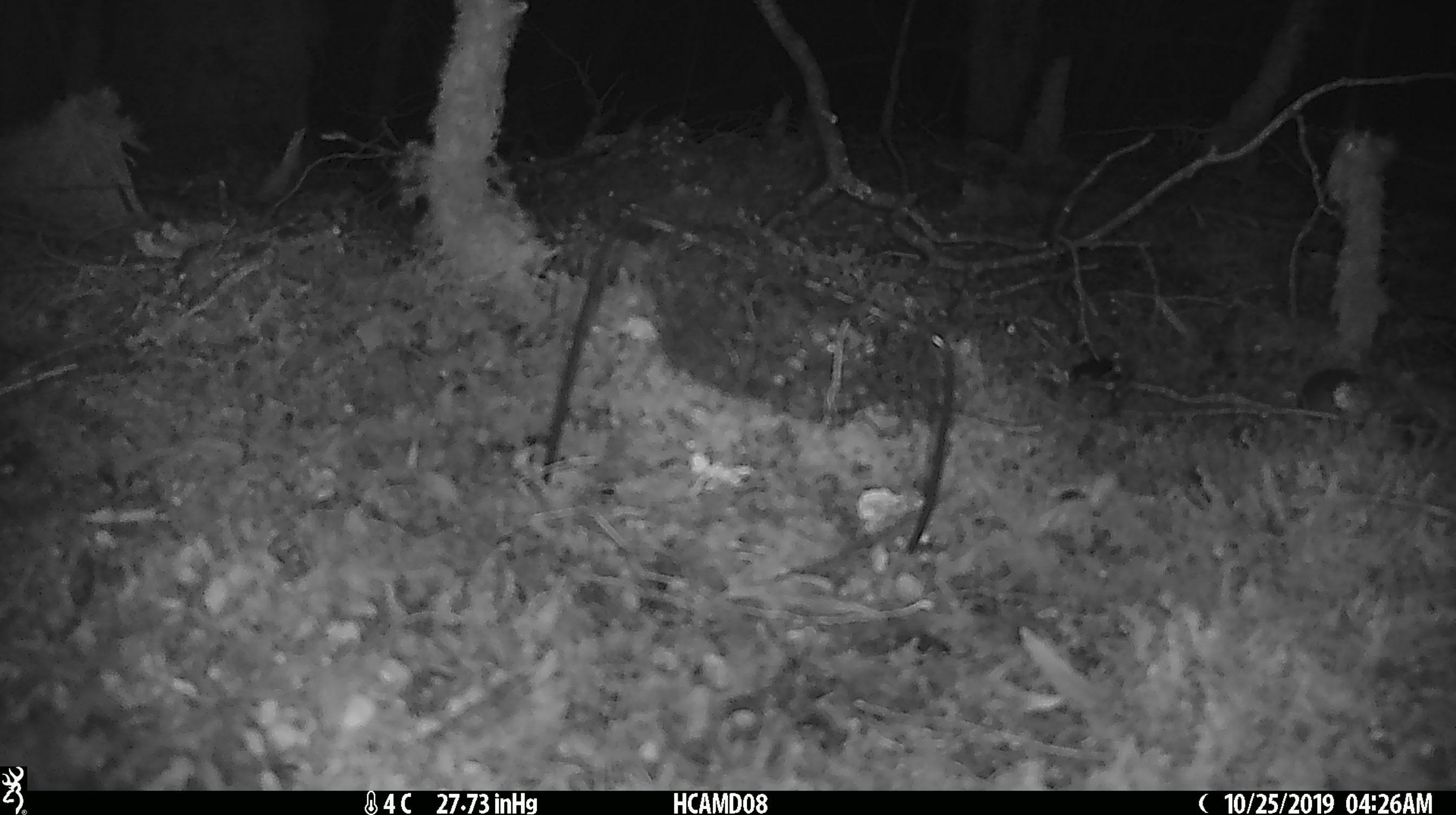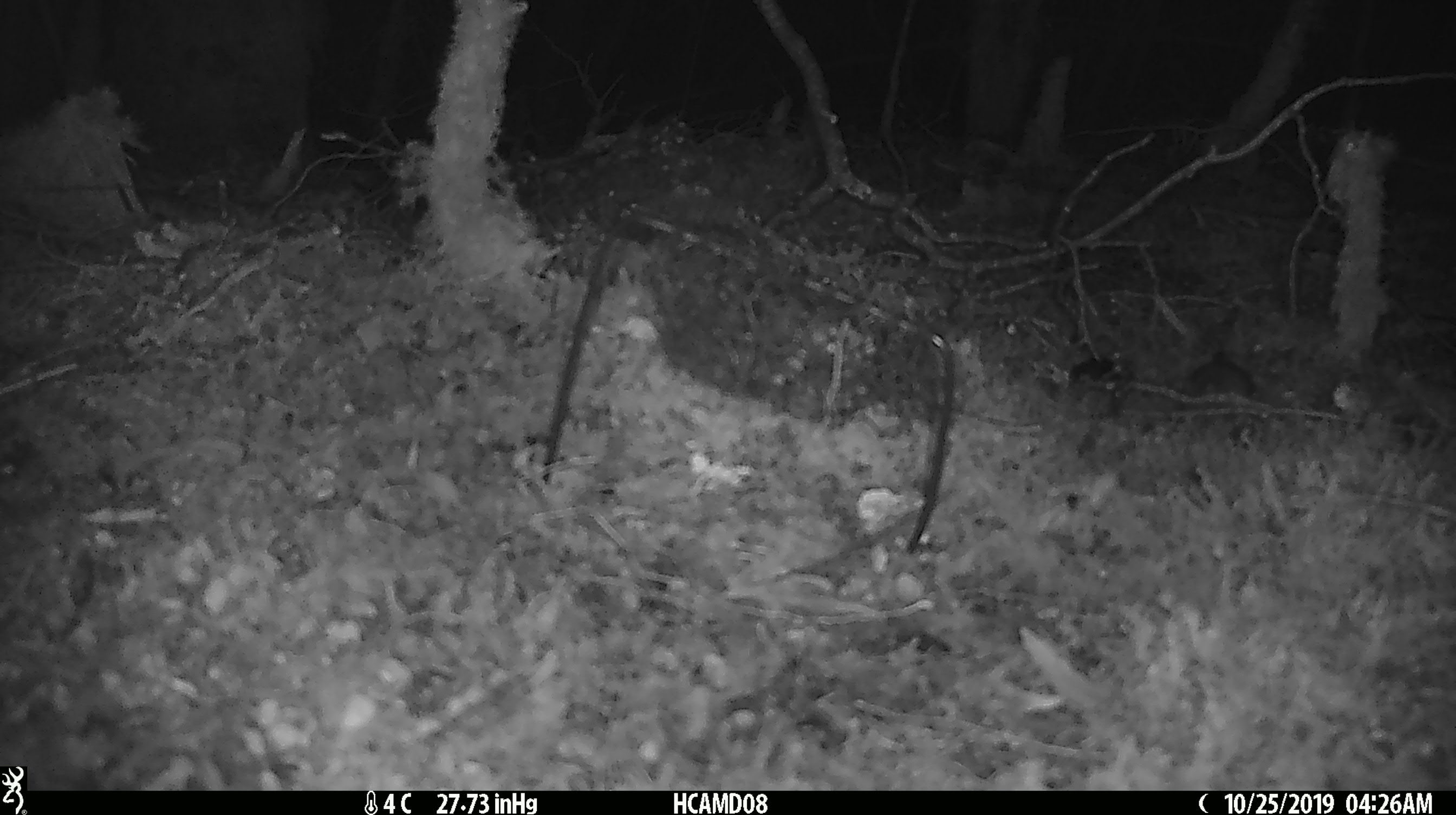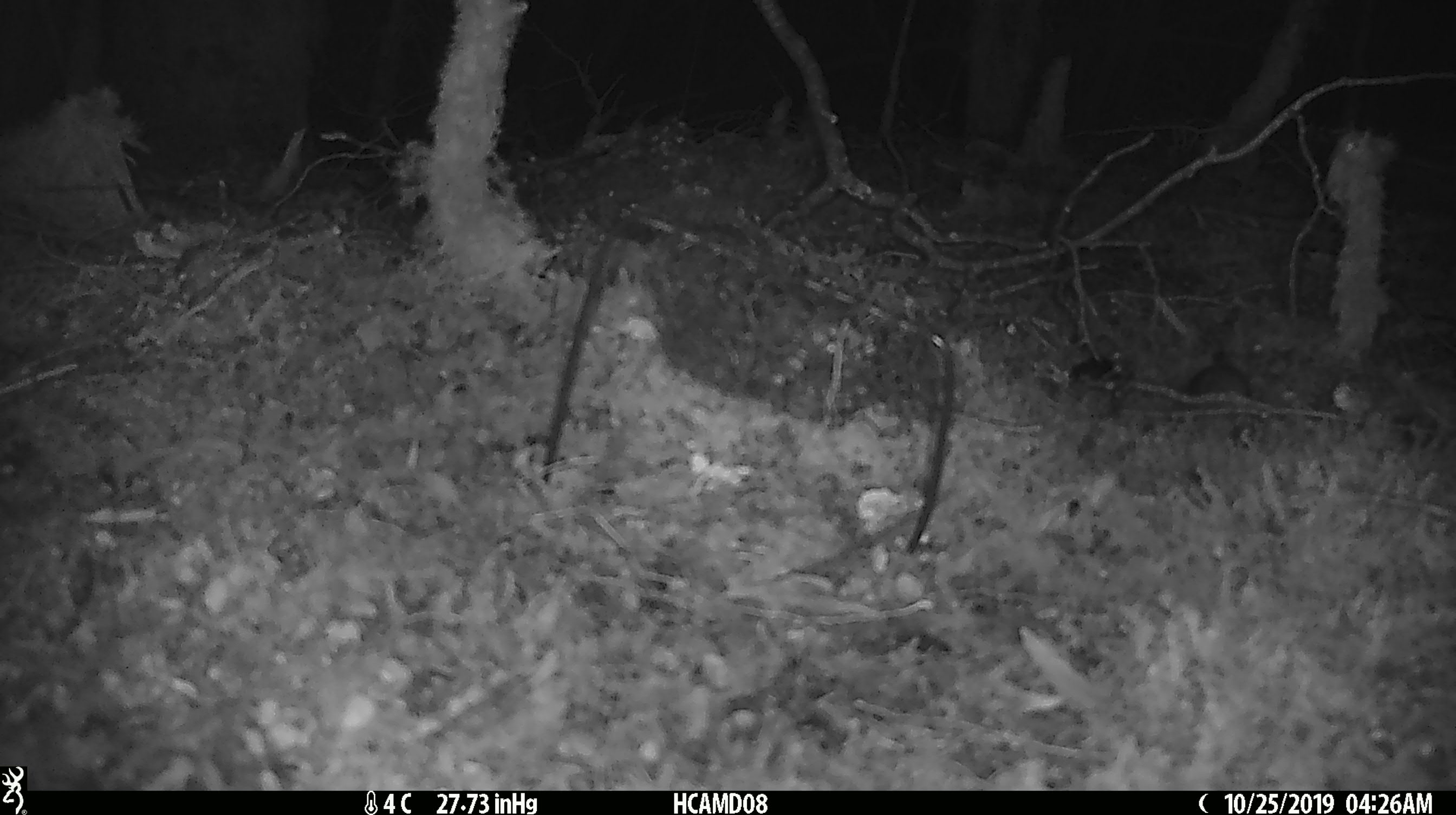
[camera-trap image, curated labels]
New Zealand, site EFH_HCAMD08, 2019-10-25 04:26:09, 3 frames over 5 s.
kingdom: Animalia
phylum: Chordata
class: Mammalia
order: Rodentia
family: Muridae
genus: Mus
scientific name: Mus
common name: mouse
Mouse (Mus).